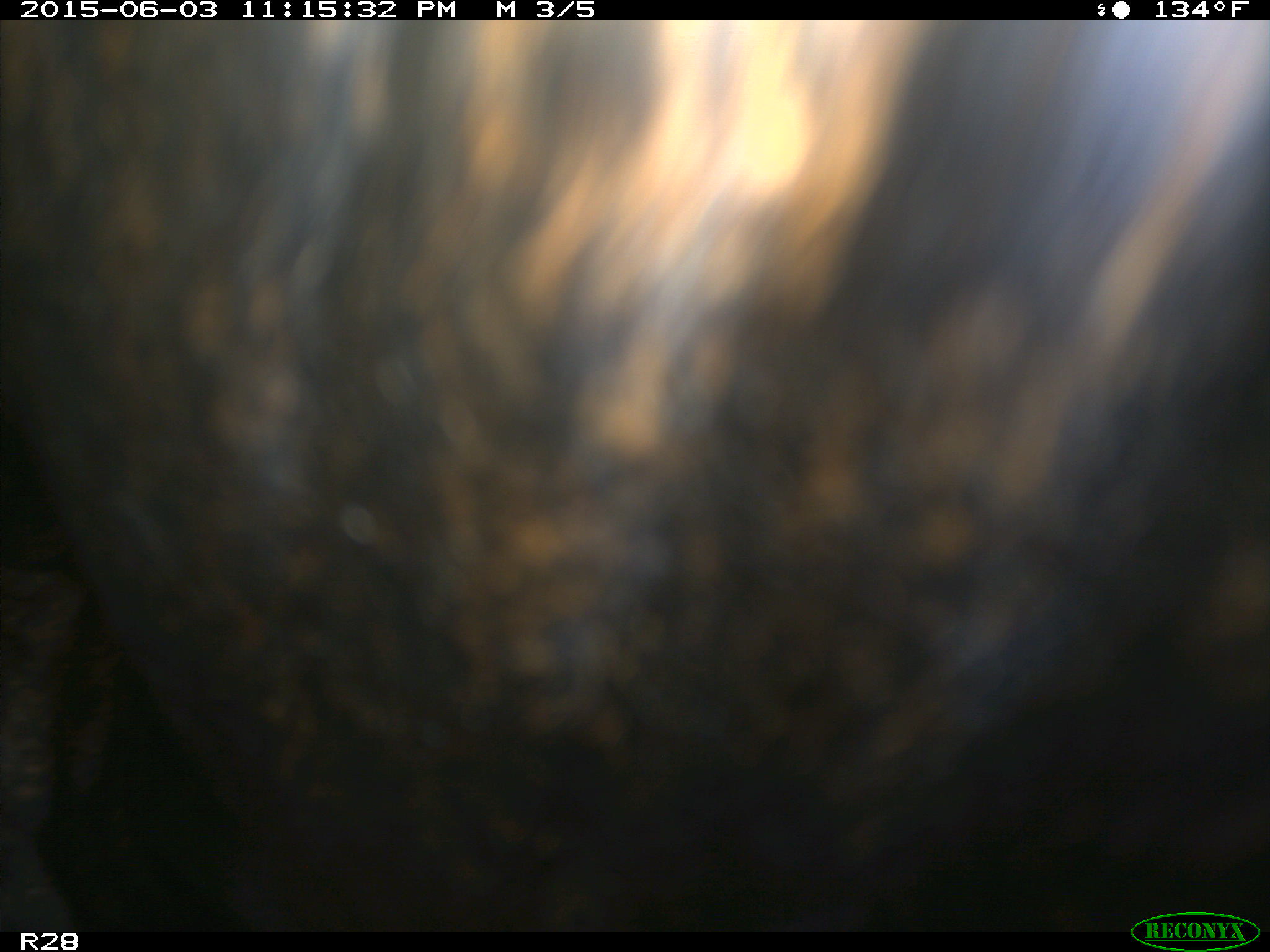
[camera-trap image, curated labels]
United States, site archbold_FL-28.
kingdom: Animalia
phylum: Chordata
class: Mammalia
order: Artiodactyla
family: Bovidae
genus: Bos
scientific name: Bos taurus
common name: domestic cow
Bos taurus (domestic cow).